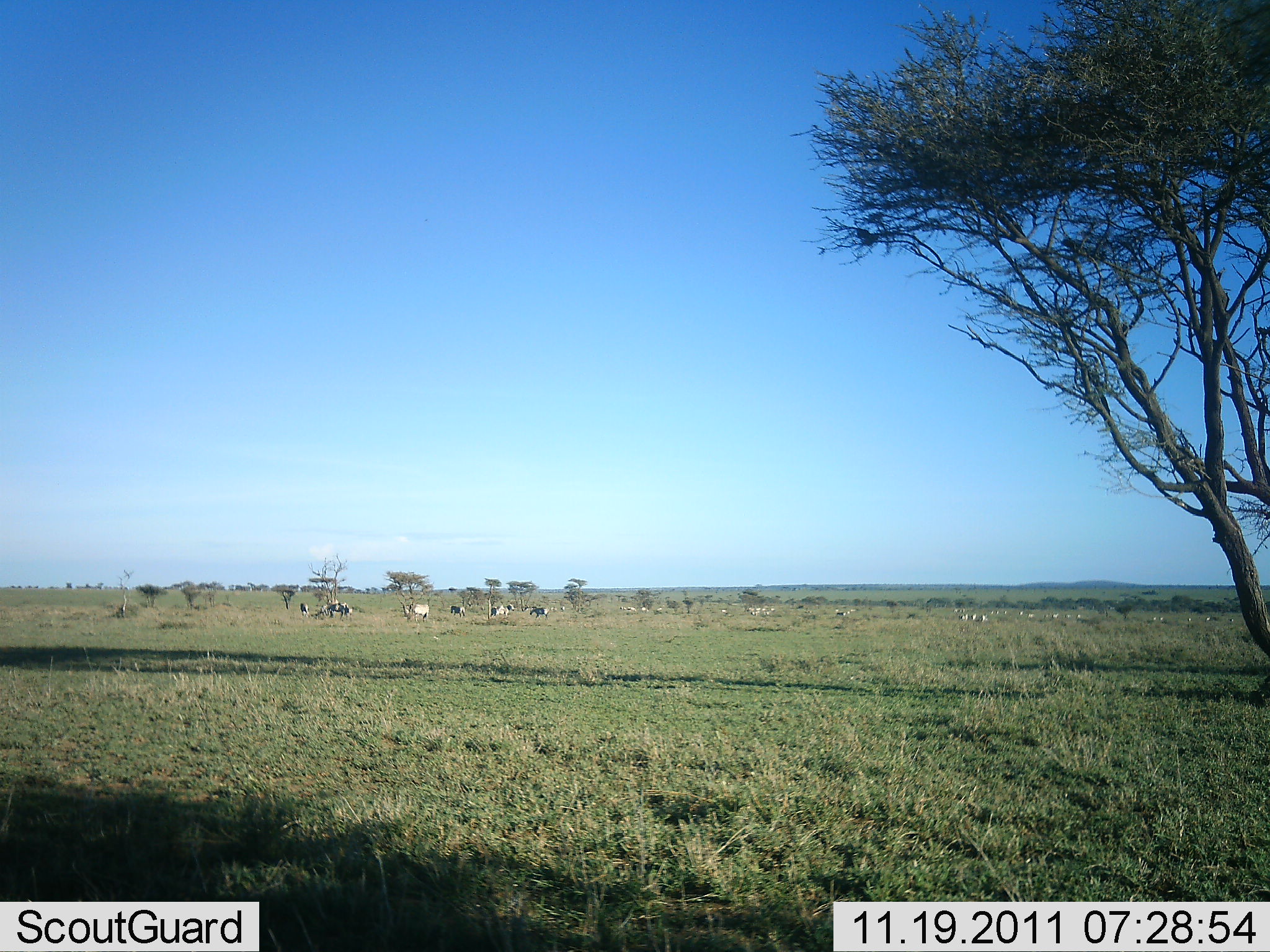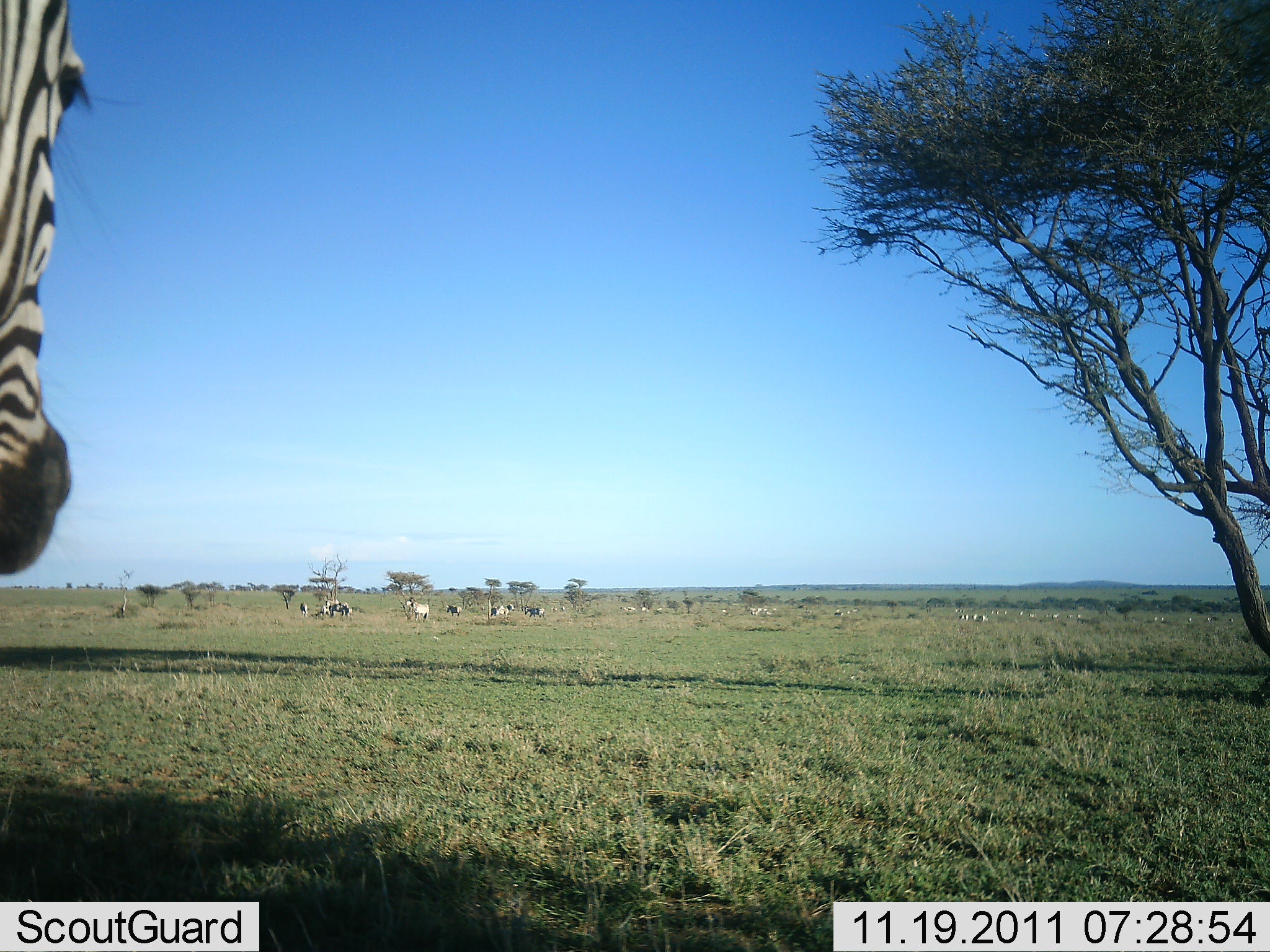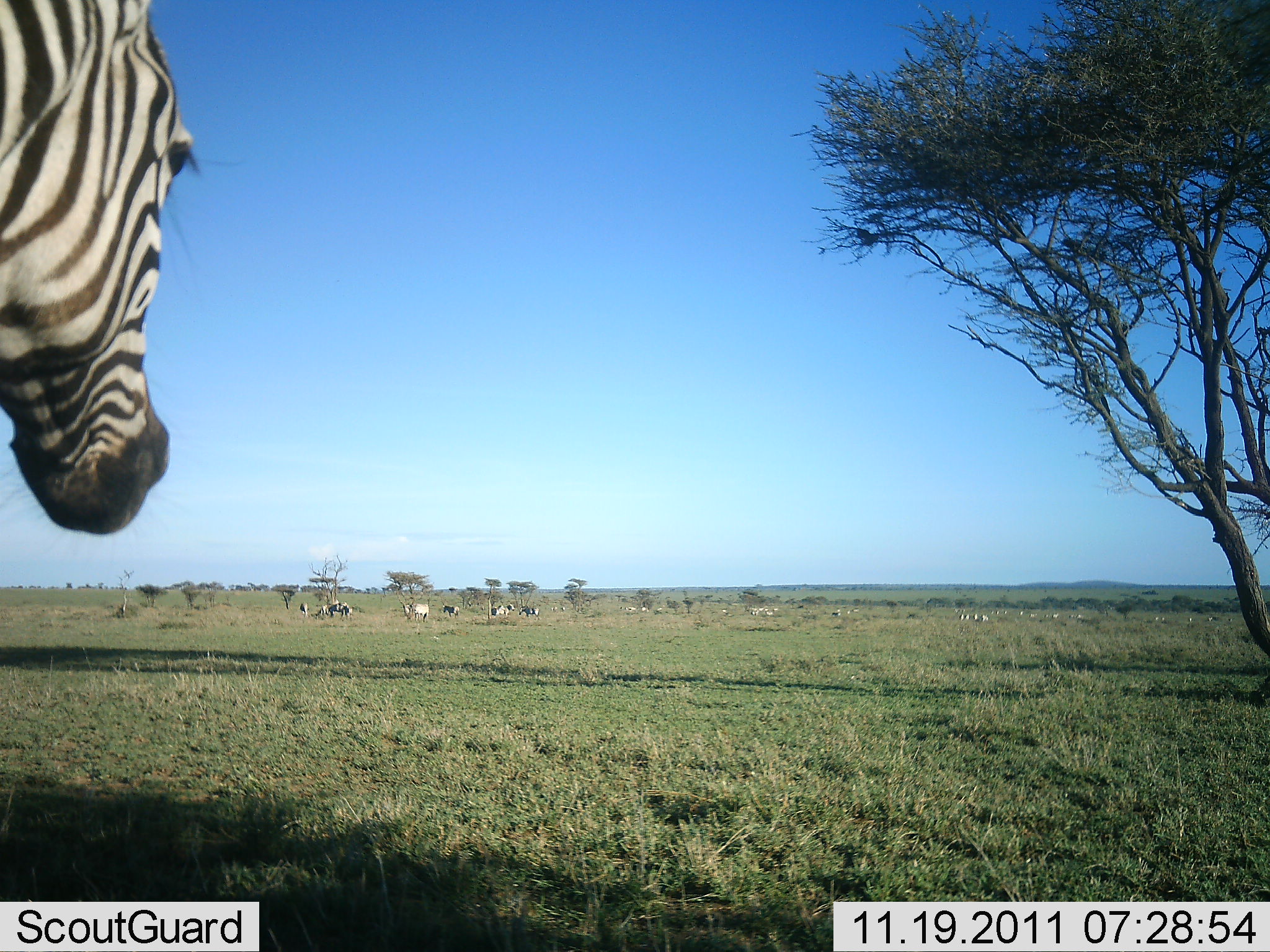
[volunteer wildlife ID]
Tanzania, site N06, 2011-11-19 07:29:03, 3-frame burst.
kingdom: Animalia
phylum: Chordata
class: Mammalia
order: Perissodactyla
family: Equidae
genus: Equus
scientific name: Equus quagga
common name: plains zebra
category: zebra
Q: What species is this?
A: Zebra (plains zebra) (Equus quagga).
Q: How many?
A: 1.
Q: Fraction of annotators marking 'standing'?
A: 31%.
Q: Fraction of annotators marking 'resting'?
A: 8%.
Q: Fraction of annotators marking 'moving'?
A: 77%.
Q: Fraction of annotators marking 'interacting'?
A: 0%.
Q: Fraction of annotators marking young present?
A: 0%.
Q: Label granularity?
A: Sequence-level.